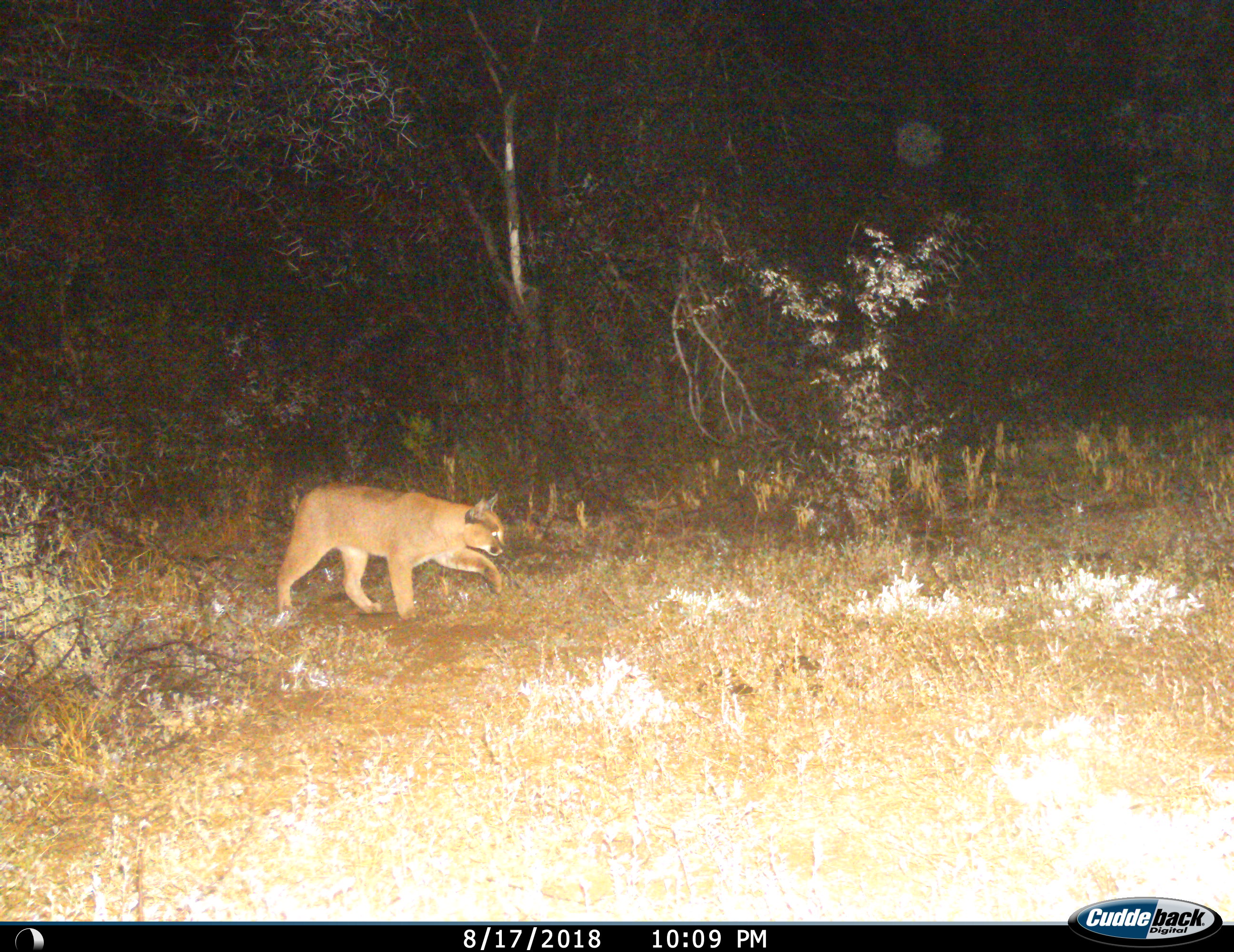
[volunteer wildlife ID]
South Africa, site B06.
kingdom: Animalia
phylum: Chordata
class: Mammalia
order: Carnivora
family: Felidae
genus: Caracal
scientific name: Caracal caracal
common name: caracal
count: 1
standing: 14%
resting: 0%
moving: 100%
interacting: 14%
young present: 0%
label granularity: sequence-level